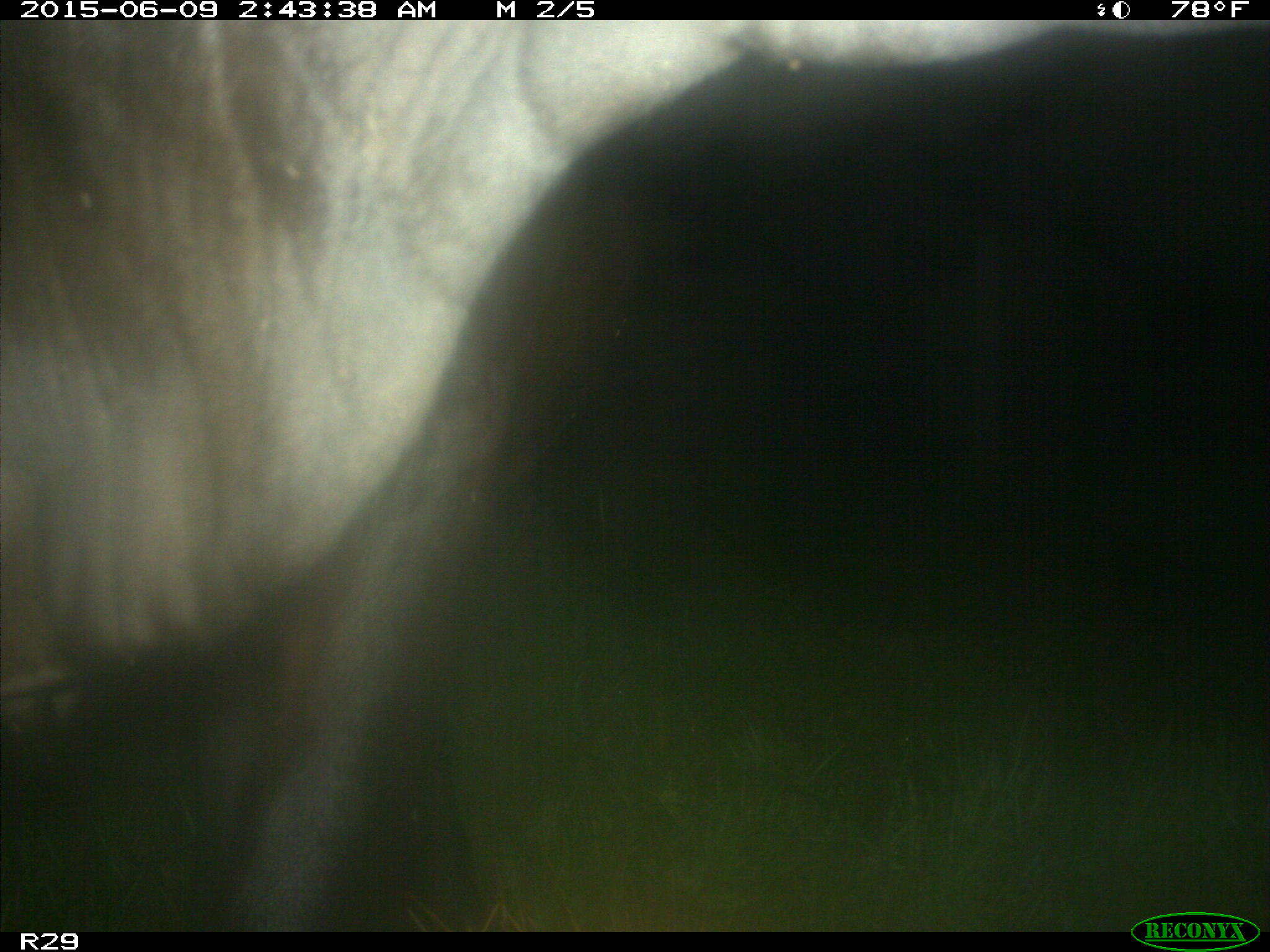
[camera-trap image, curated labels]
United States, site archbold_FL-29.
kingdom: Animalia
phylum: Chordata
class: Mammalia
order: Artiodactyla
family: Bovidae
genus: Bos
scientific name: Bos taurus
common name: domestic cow